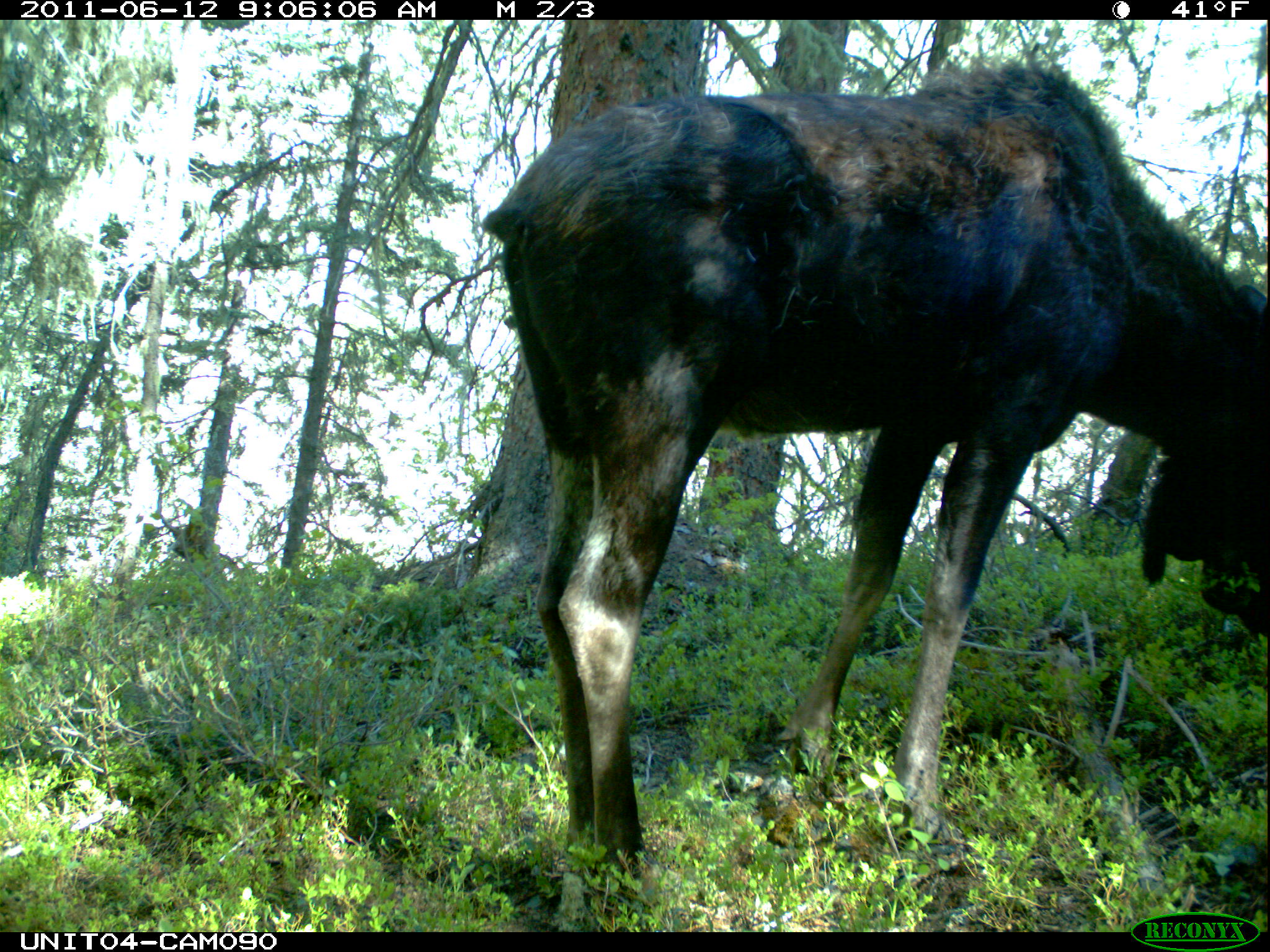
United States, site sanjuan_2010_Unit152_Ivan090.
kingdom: Animalia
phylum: Chordata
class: Mammalia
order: Artiodactyla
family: Cervidae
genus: Alces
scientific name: Alces alces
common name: moose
Alces alces (moose).